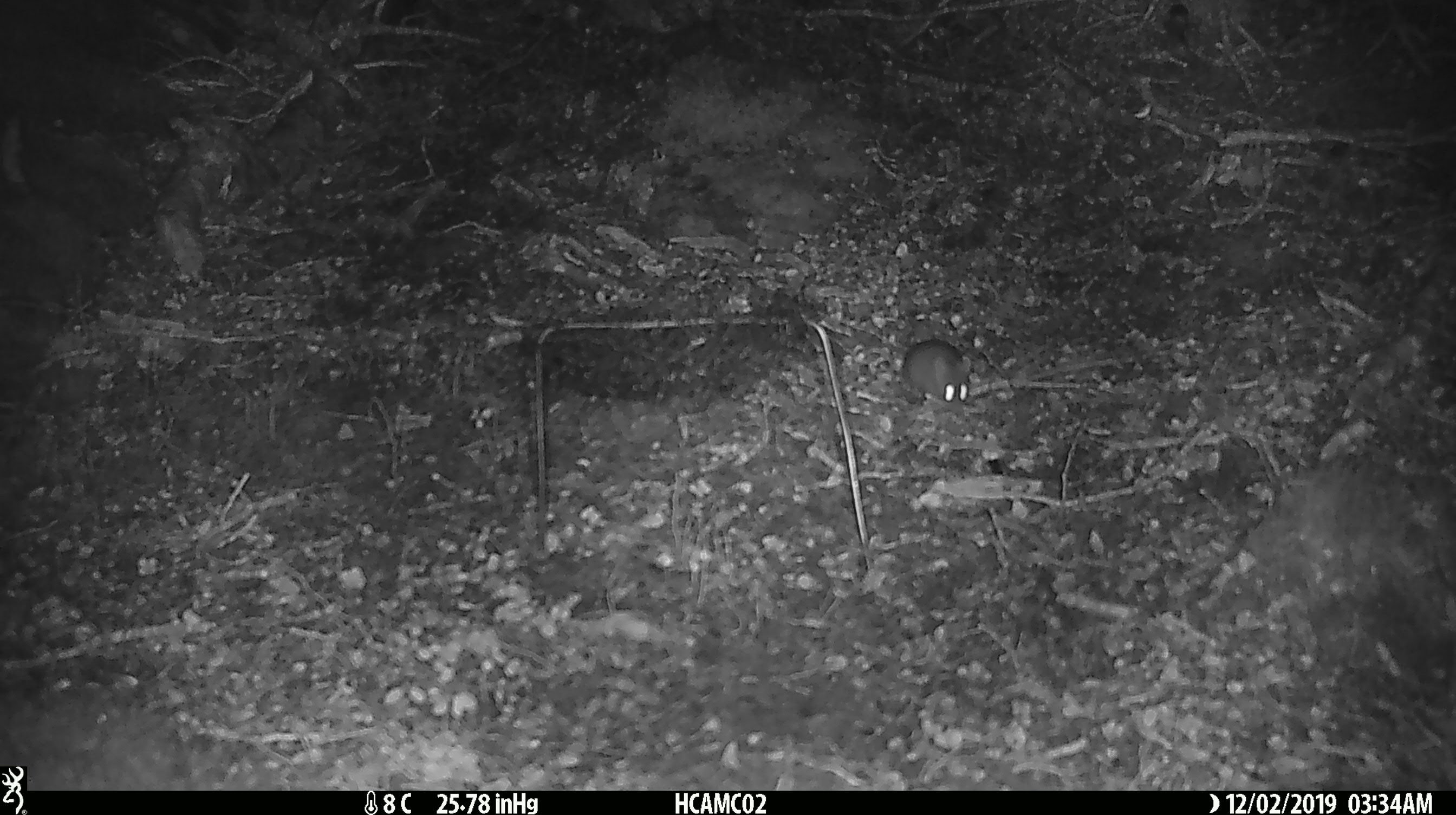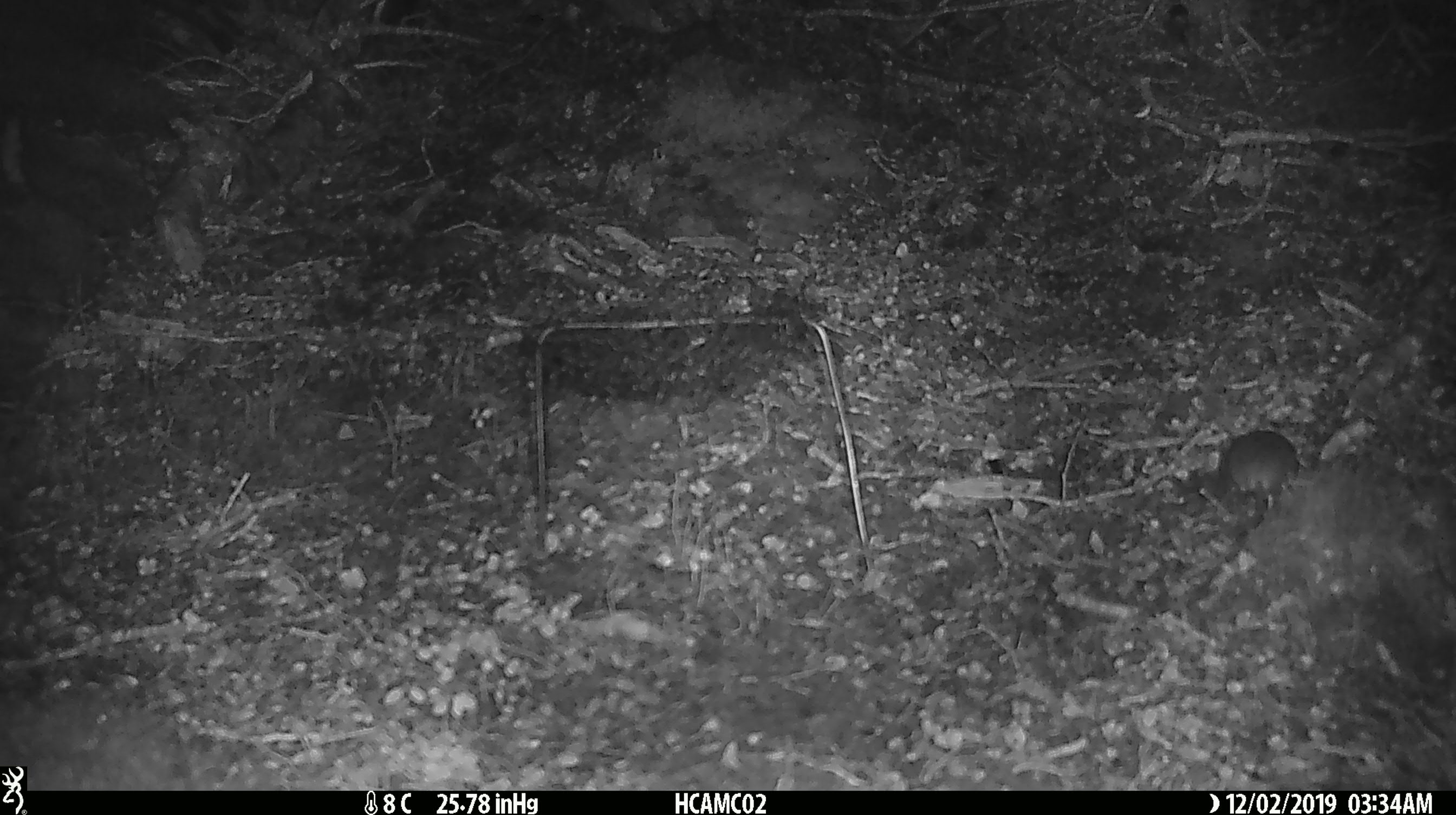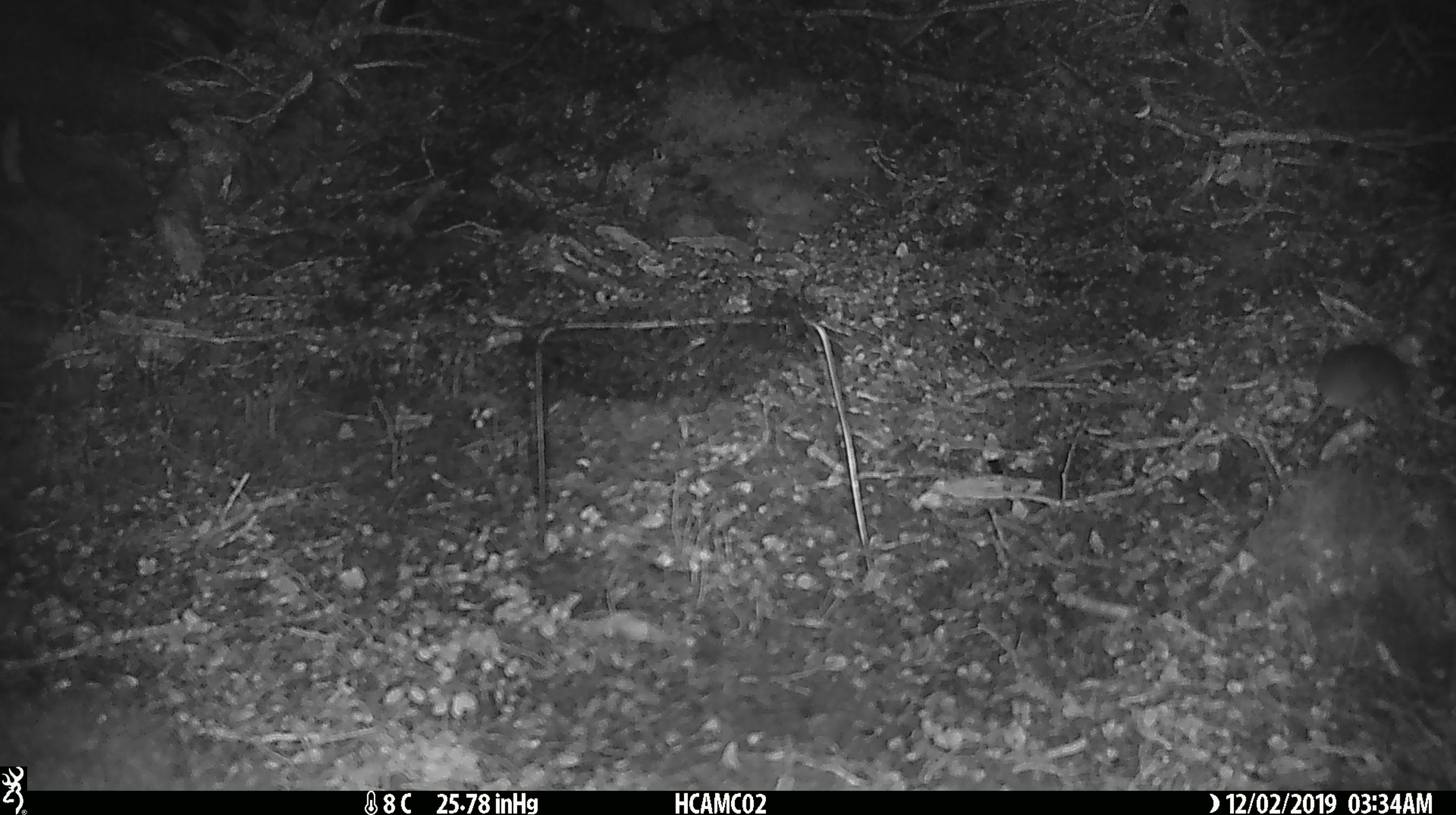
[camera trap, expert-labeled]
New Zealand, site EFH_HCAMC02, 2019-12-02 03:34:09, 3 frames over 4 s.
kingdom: Animalia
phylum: Chordata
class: Mammalia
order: Rodentia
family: Muridae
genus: Mus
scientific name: Mus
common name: mouse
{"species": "mouse (Mus)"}